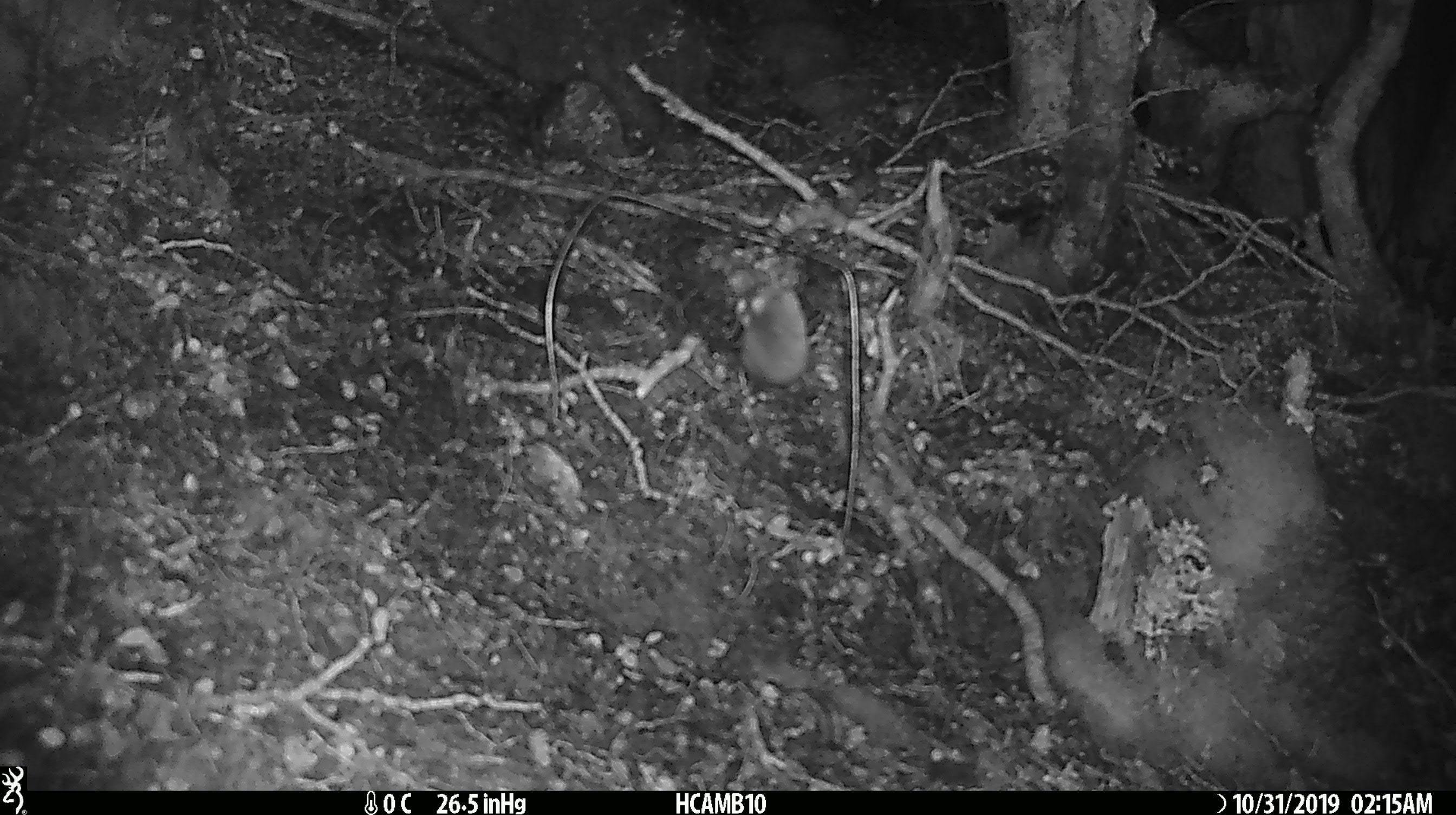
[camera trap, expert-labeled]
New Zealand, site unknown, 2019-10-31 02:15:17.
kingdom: Animalia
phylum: Chordata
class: Mammalia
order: Rodentia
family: Muridae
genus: Mus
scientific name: Mus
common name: mouse